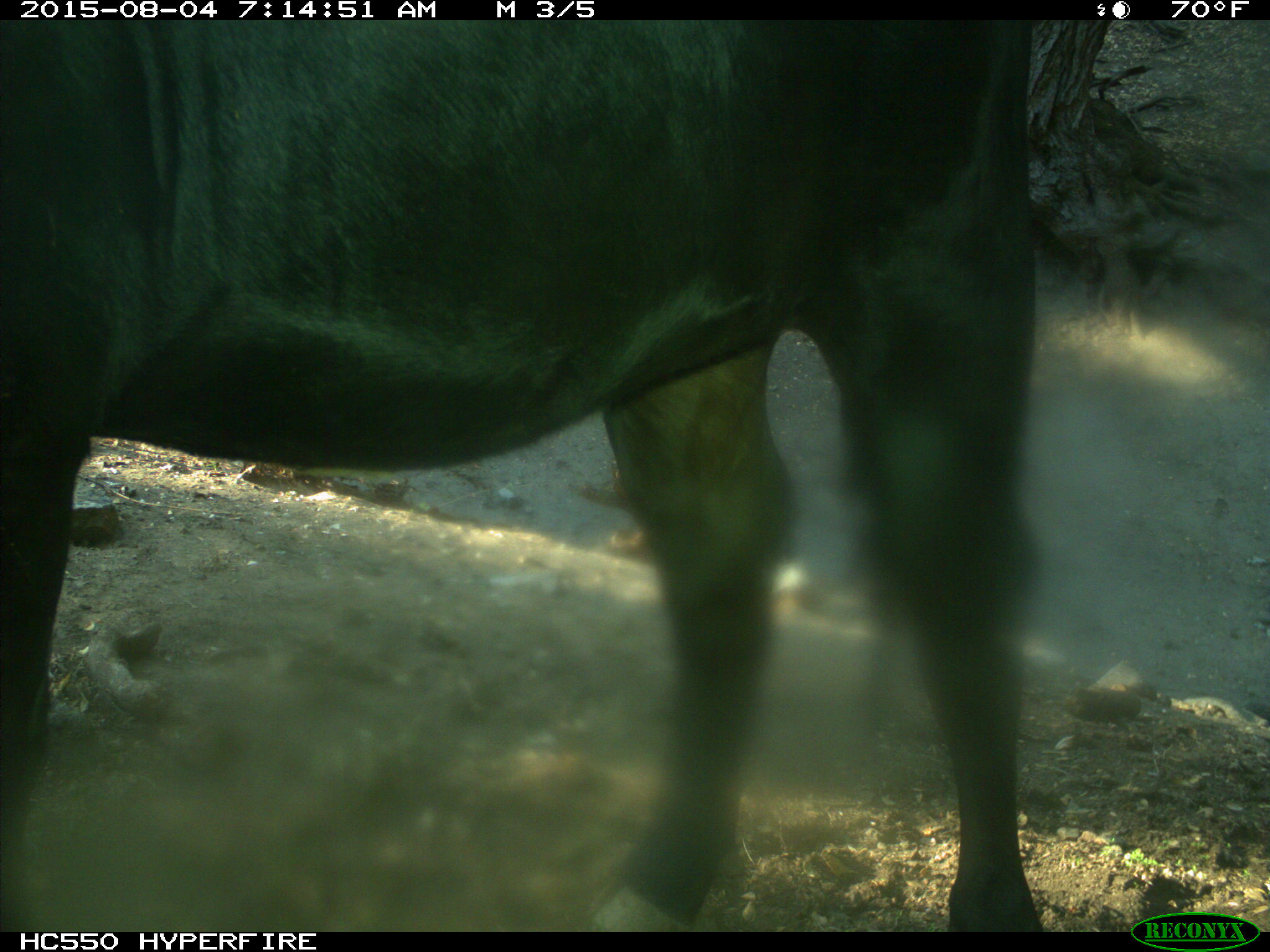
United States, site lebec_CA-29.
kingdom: Animalia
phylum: Chordata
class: Mammalia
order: Artiodactyla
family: Bovidae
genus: Bos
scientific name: Bos taurus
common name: domestic cow